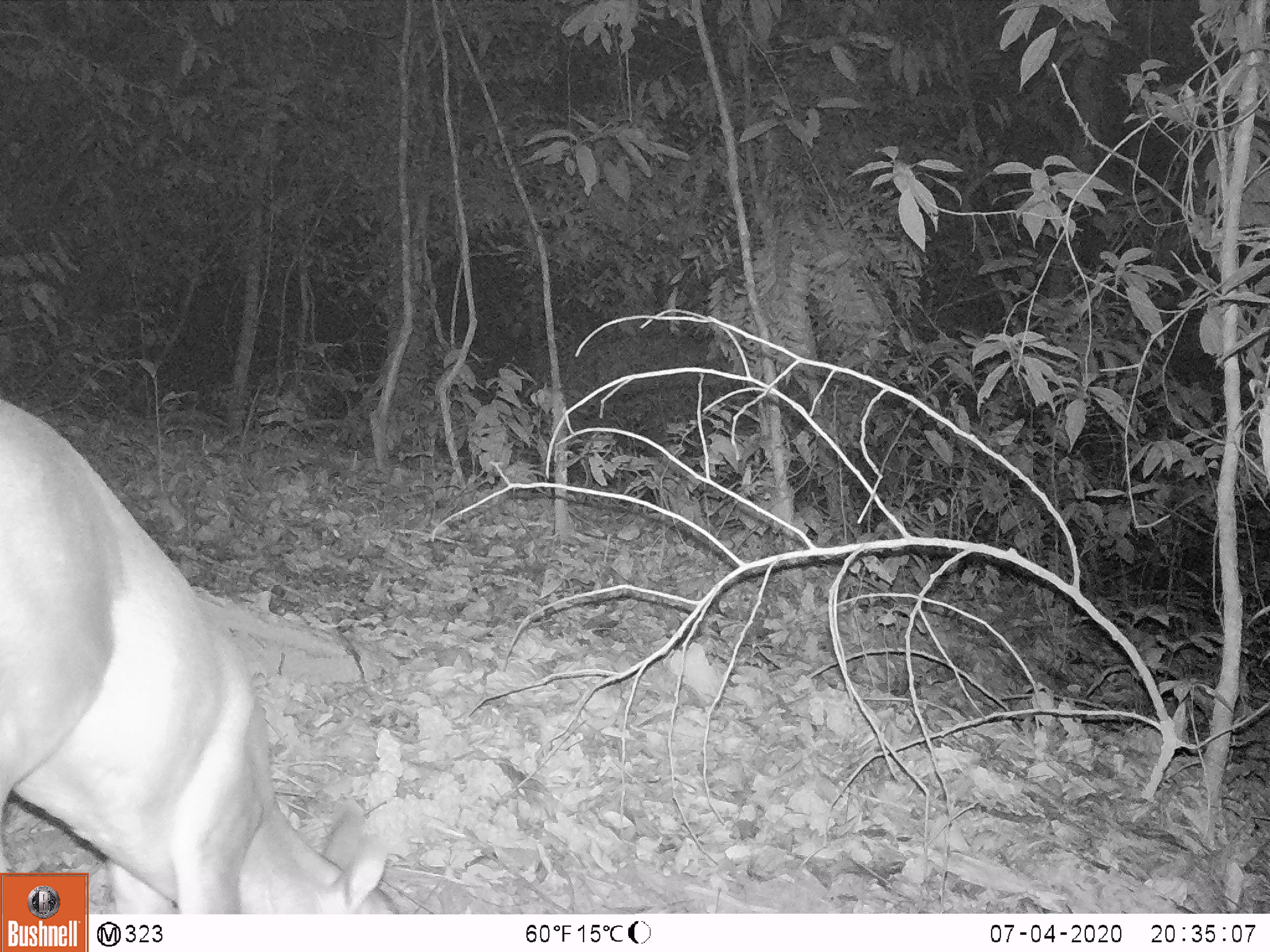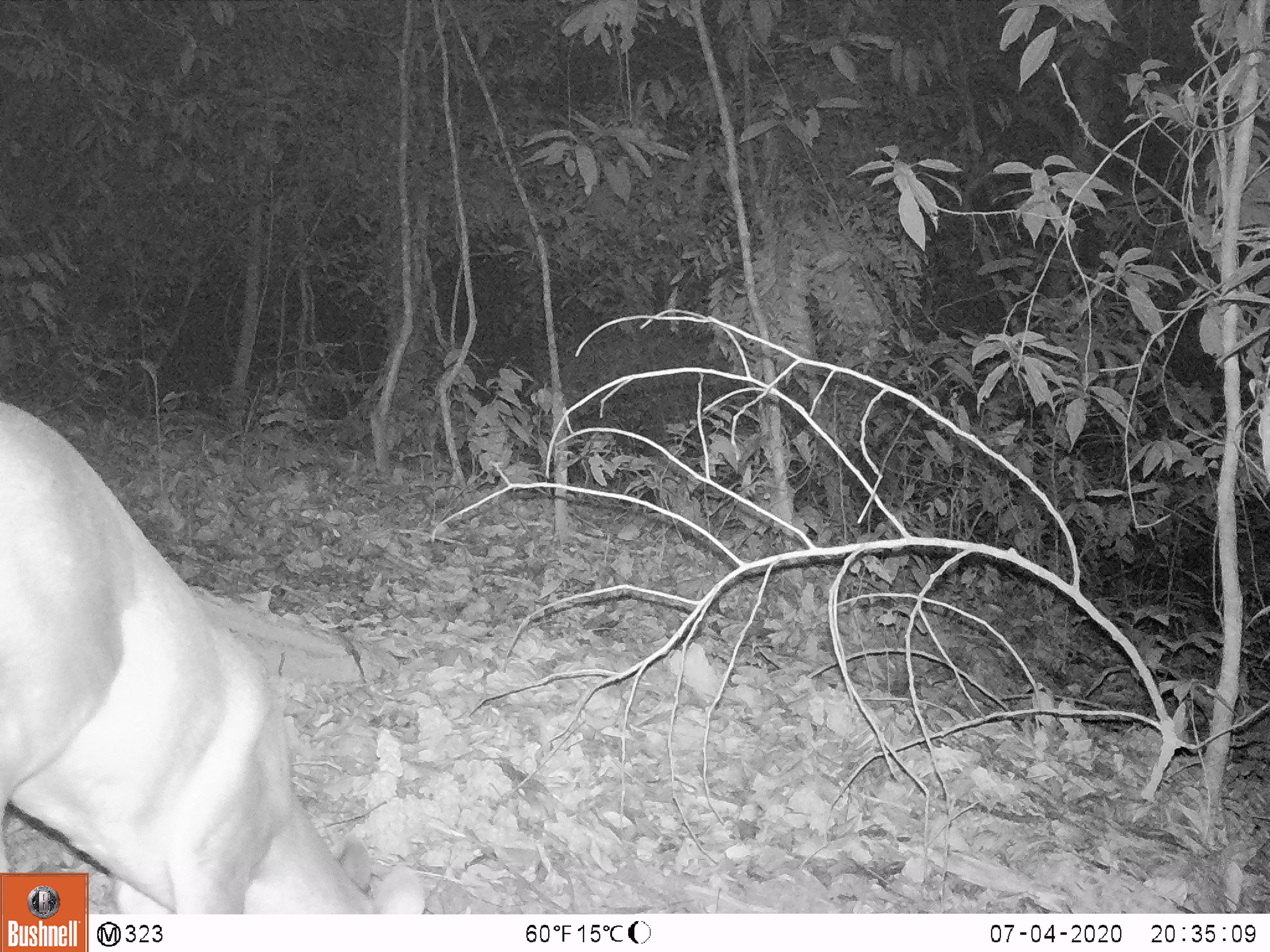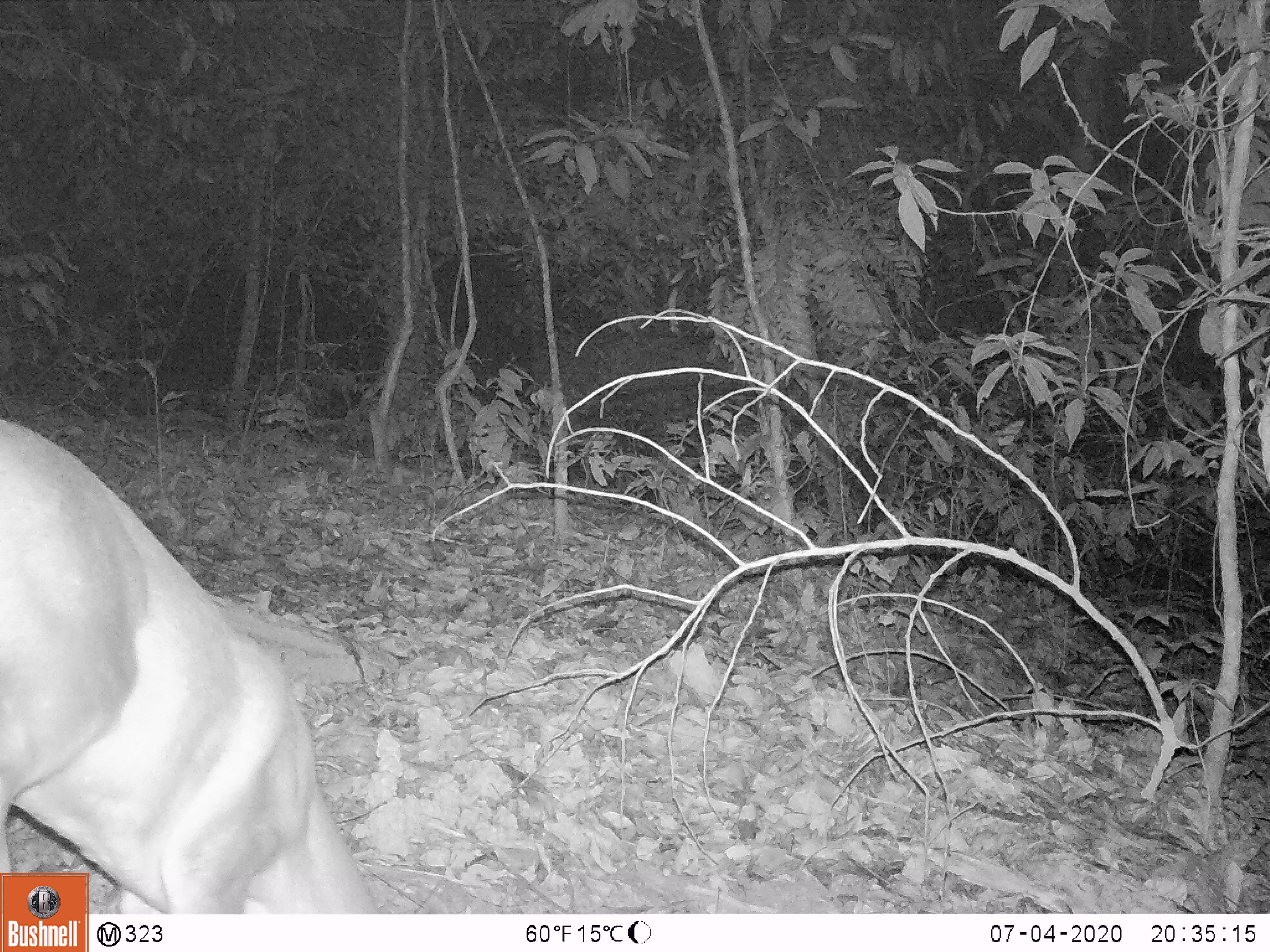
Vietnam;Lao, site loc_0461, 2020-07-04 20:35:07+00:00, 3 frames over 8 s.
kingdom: Animalia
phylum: Chordata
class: Mammalia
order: Artiodactyla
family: Cervidae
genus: Muntiacus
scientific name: Muntiacus rooseveltorum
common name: roosevelt's muntjac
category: roosevelts muntjac group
Roosevelts muntjac group (roosevelt's muntjac) (Muntiacus rooseveltorum). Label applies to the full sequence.